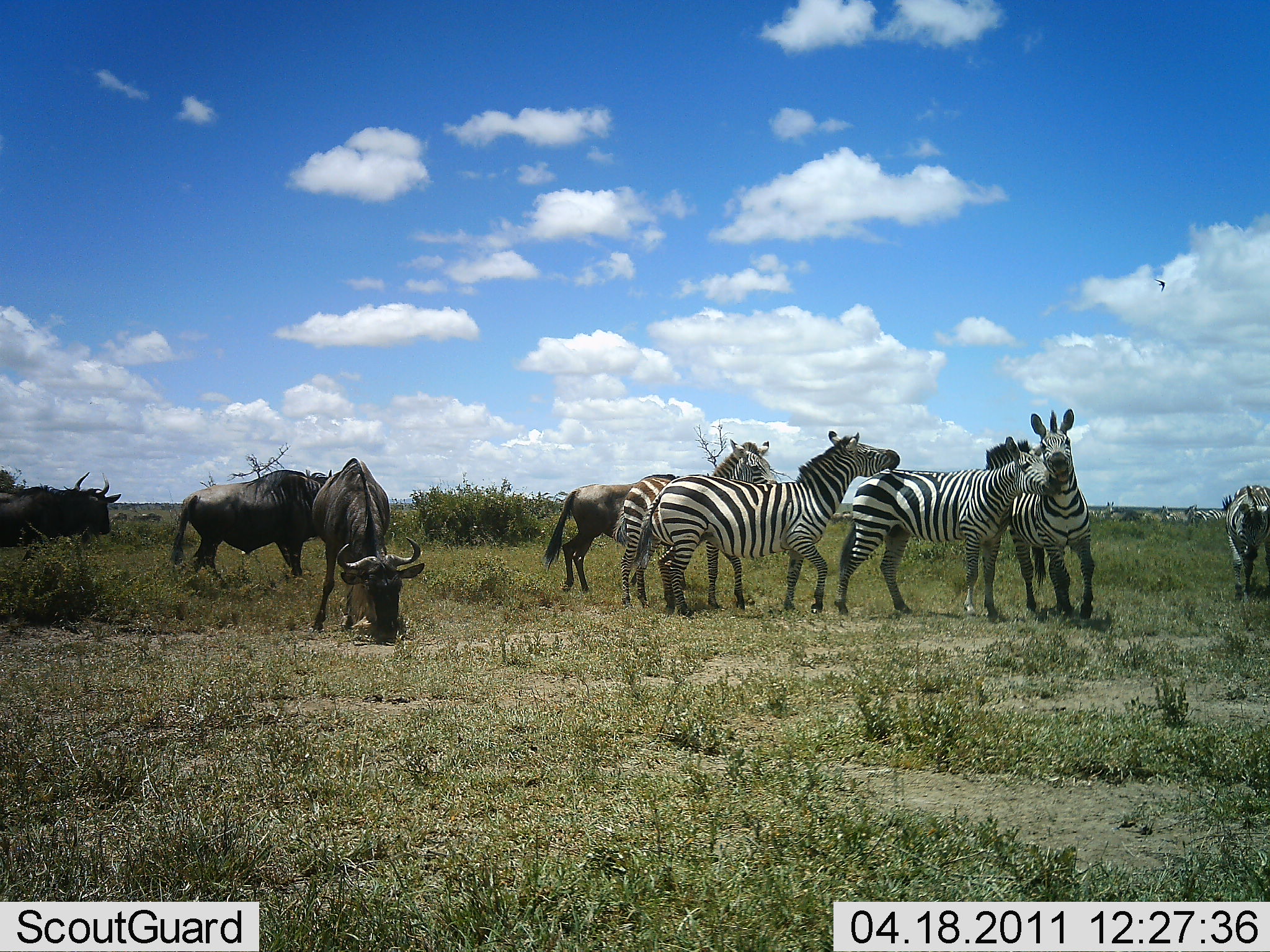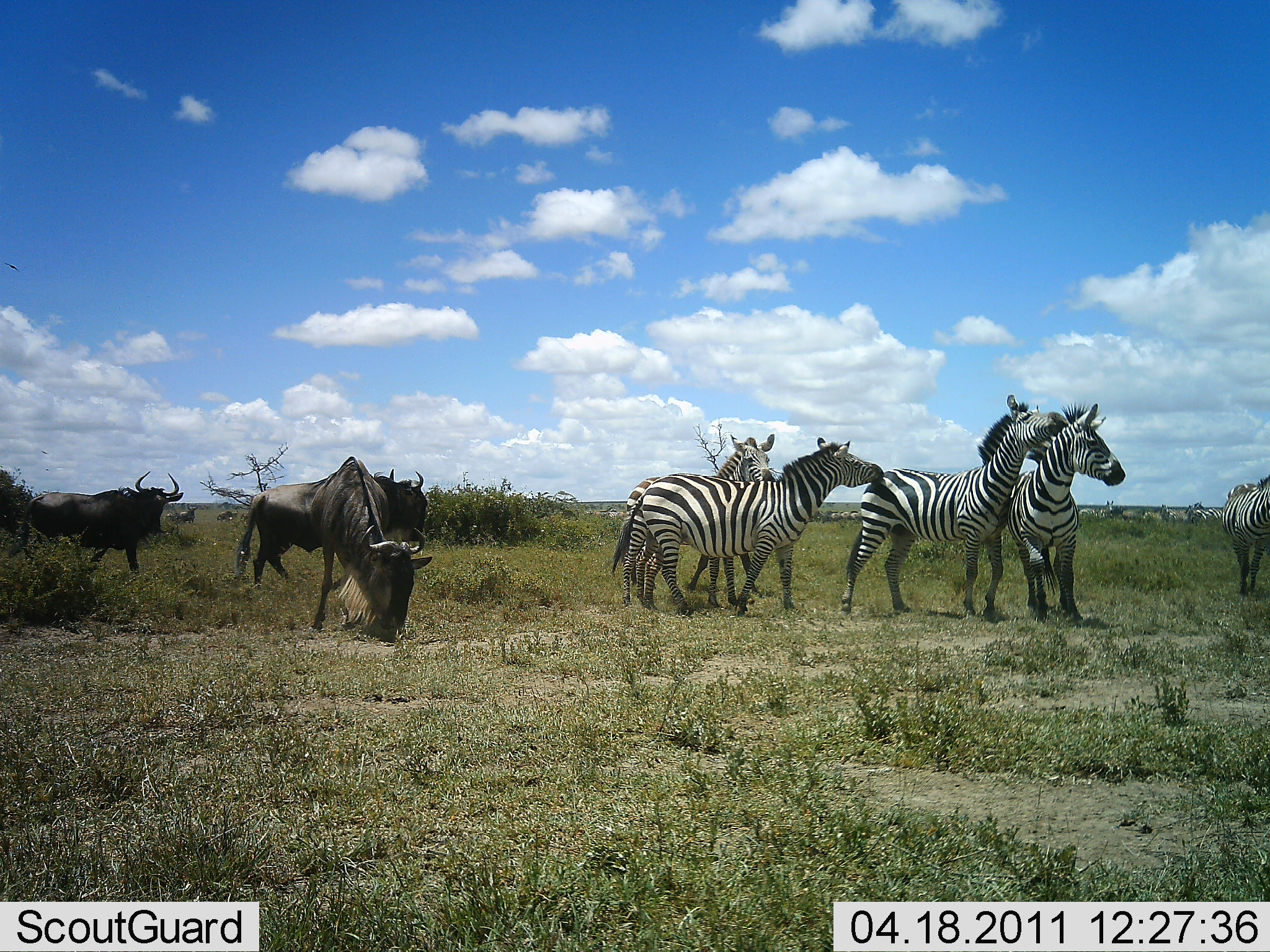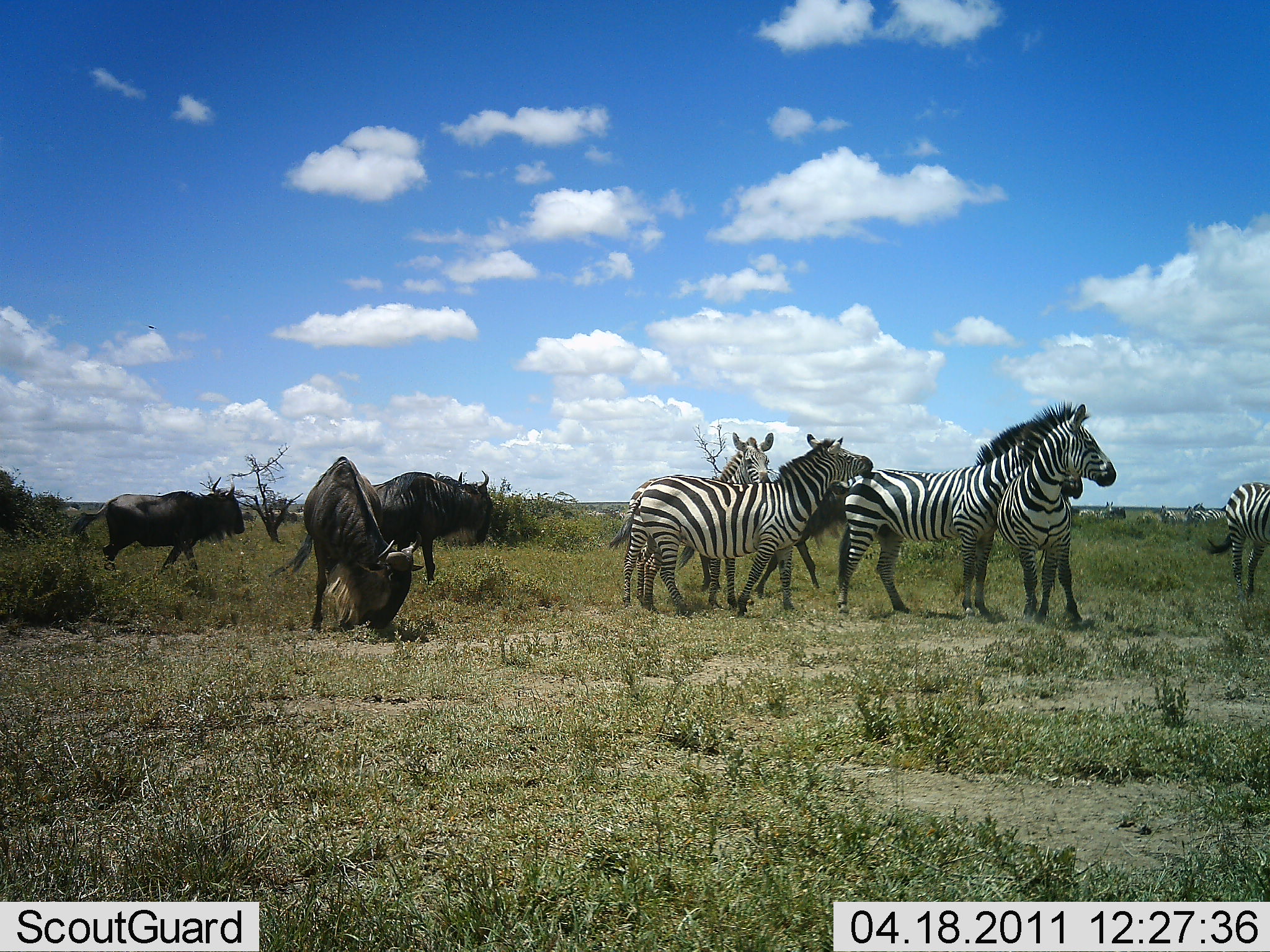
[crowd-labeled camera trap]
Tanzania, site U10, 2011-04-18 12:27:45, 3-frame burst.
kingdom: Animalia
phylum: Chordata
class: Mammalia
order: Artiodactyla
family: Bovidae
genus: Connochaetes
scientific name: Connochaetes taurinus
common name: blue wildebeest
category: wildebeest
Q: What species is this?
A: Wildebeest (blue wildebeest) (Connochaetes taurinus).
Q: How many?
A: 3.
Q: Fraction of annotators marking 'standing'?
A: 40%.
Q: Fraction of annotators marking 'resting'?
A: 0%.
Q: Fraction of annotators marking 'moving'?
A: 80%.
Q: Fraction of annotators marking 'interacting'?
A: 0%.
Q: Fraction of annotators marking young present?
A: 0%.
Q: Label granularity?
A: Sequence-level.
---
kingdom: Animalia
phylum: Chordata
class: Mammalia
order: Perissodactyla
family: Equidae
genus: Equus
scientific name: Equus quagga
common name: plains zebra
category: zebra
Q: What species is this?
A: Zebra (plains zebra) (Equus quagga).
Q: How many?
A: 5.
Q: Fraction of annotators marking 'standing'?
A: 83%.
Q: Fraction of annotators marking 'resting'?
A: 0%.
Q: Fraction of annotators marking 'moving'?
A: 25%.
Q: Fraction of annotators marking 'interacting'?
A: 67%.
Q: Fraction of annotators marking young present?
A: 0%.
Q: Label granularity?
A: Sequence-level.